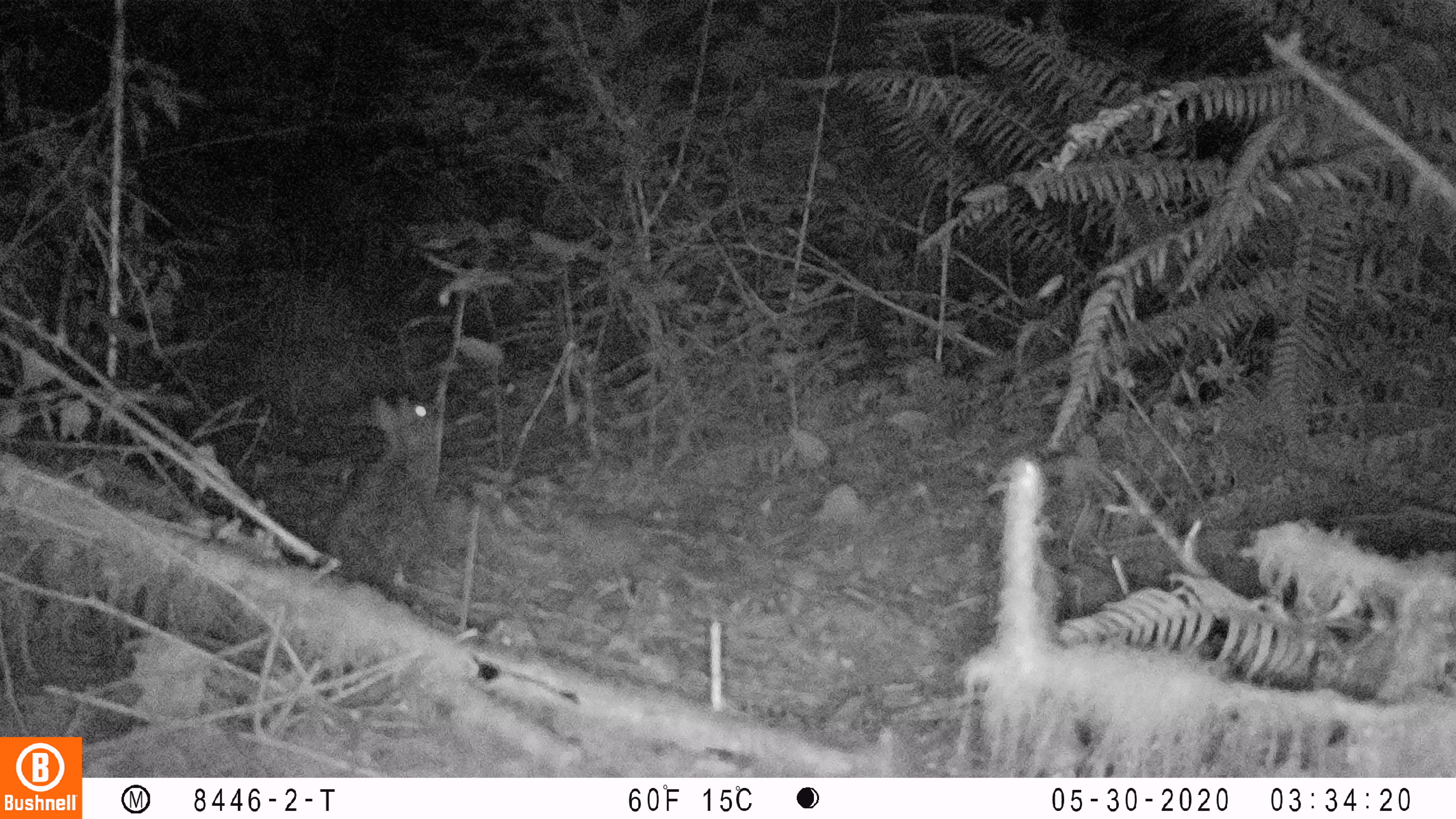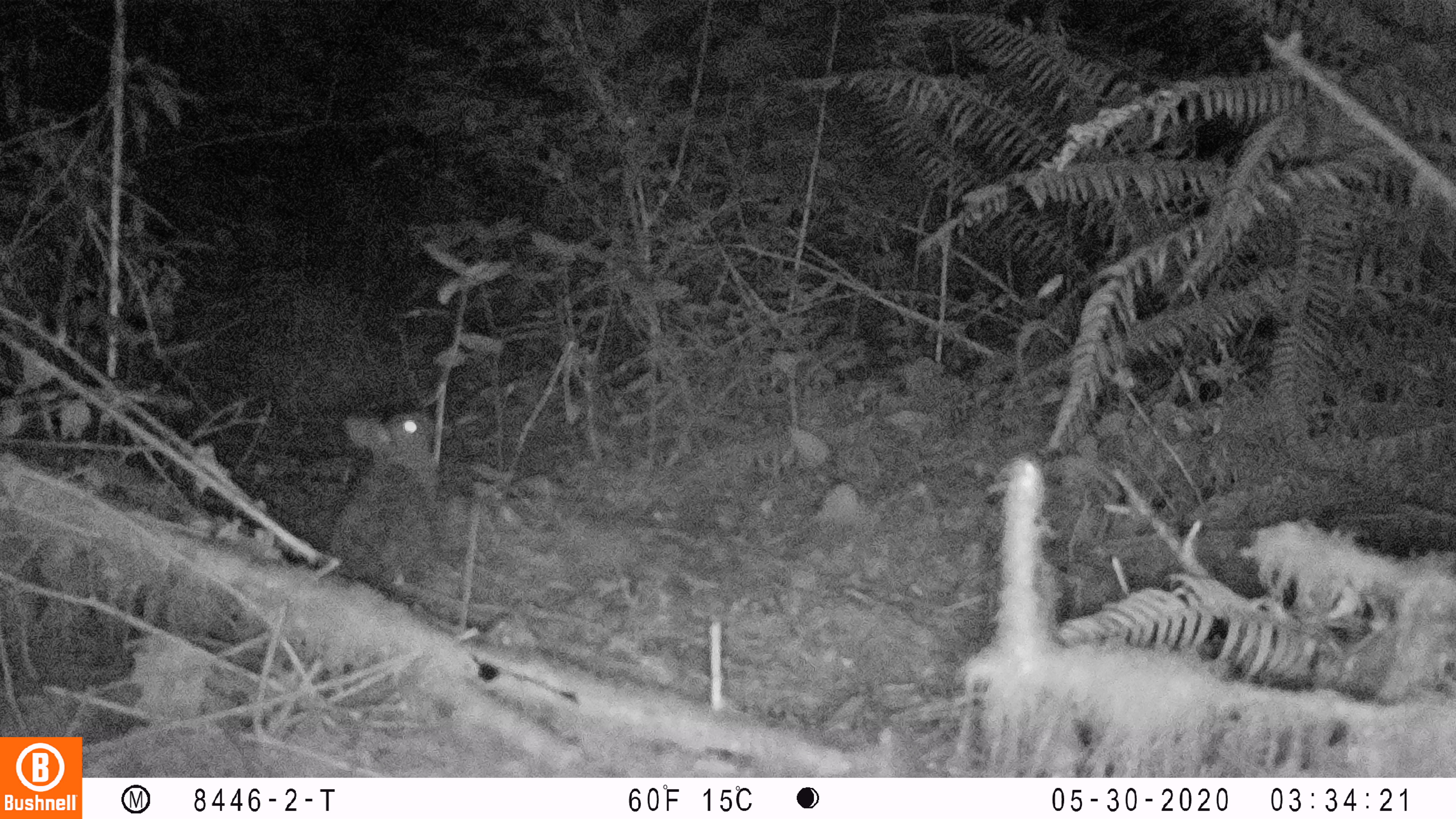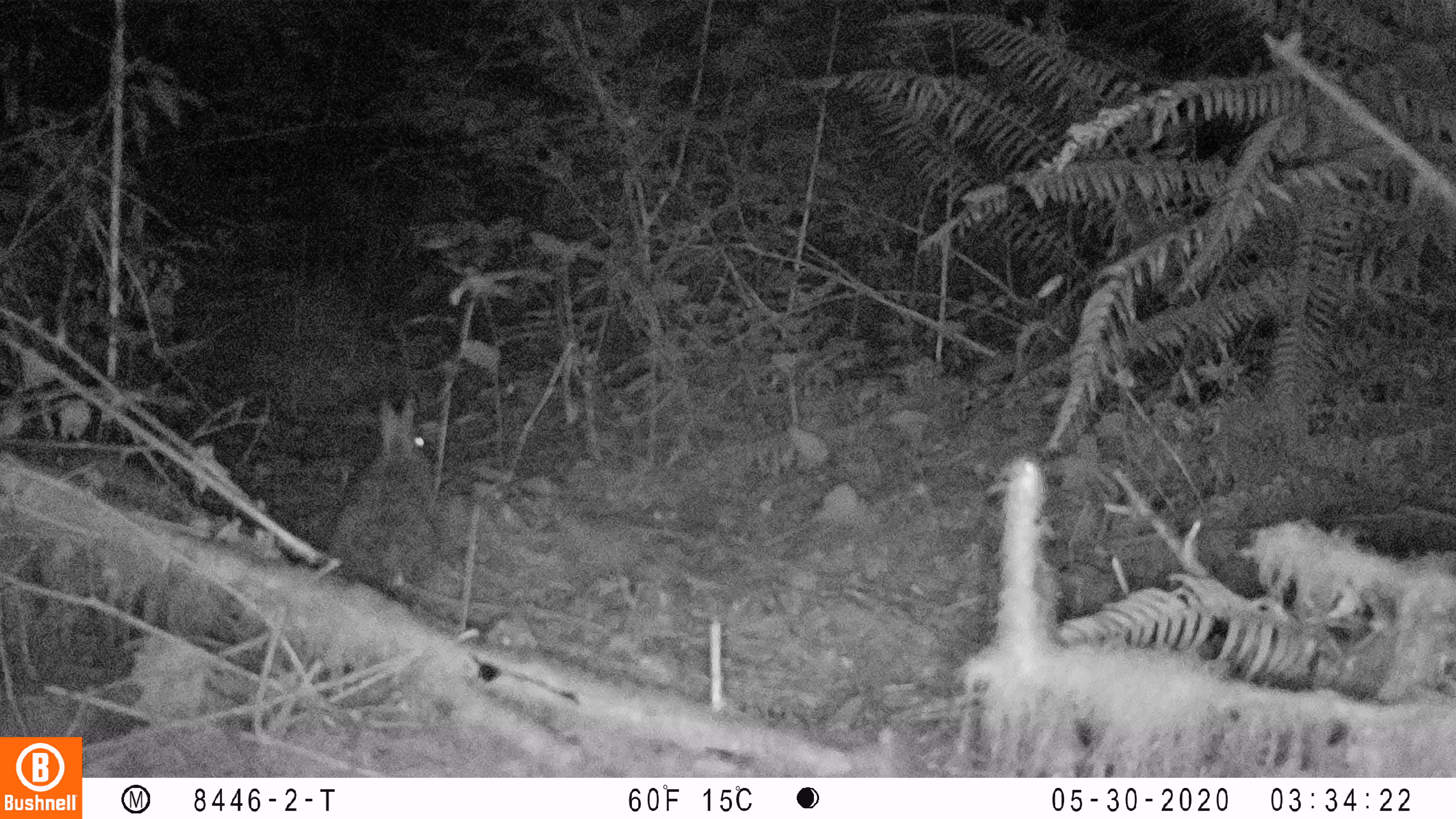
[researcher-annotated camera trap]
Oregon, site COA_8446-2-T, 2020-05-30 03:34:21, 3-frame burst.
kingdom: Animalia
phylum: Chordata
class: Mammalia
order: Lagomorpha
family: Leporidae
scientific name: Leporidae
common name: hares and rabbits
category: leporidae family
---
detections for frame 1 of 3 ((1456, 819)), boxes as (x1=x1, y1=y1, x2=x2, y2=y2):
leporidae family: (x1=328, y1=389, x2=442, y2=582)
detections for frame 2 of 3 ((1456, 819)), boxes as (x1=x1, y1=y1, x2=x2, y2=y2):
leporidae family: (x1=323, y1=406, x2=439, y2=578)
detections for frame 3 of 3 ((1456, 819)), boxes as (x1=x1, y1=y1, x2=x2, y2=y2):
leporidae family: (x1=326, y1=394, x2=444, y2=597)